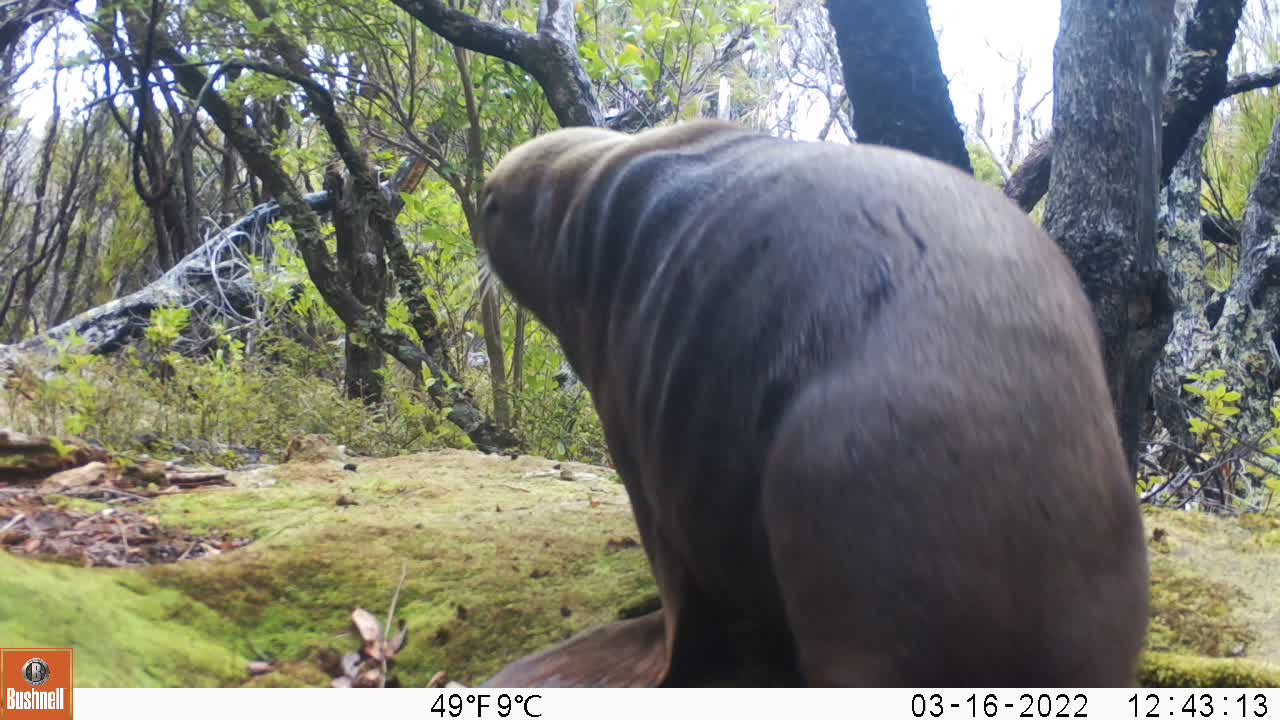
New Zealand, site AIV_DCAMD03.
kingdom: Animalia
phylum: Chordata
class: Mammalia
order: Carnivora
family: Otariidae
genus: Phocarctos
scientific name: Phocarctos hookeri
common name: new zealand sea lion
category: sealion